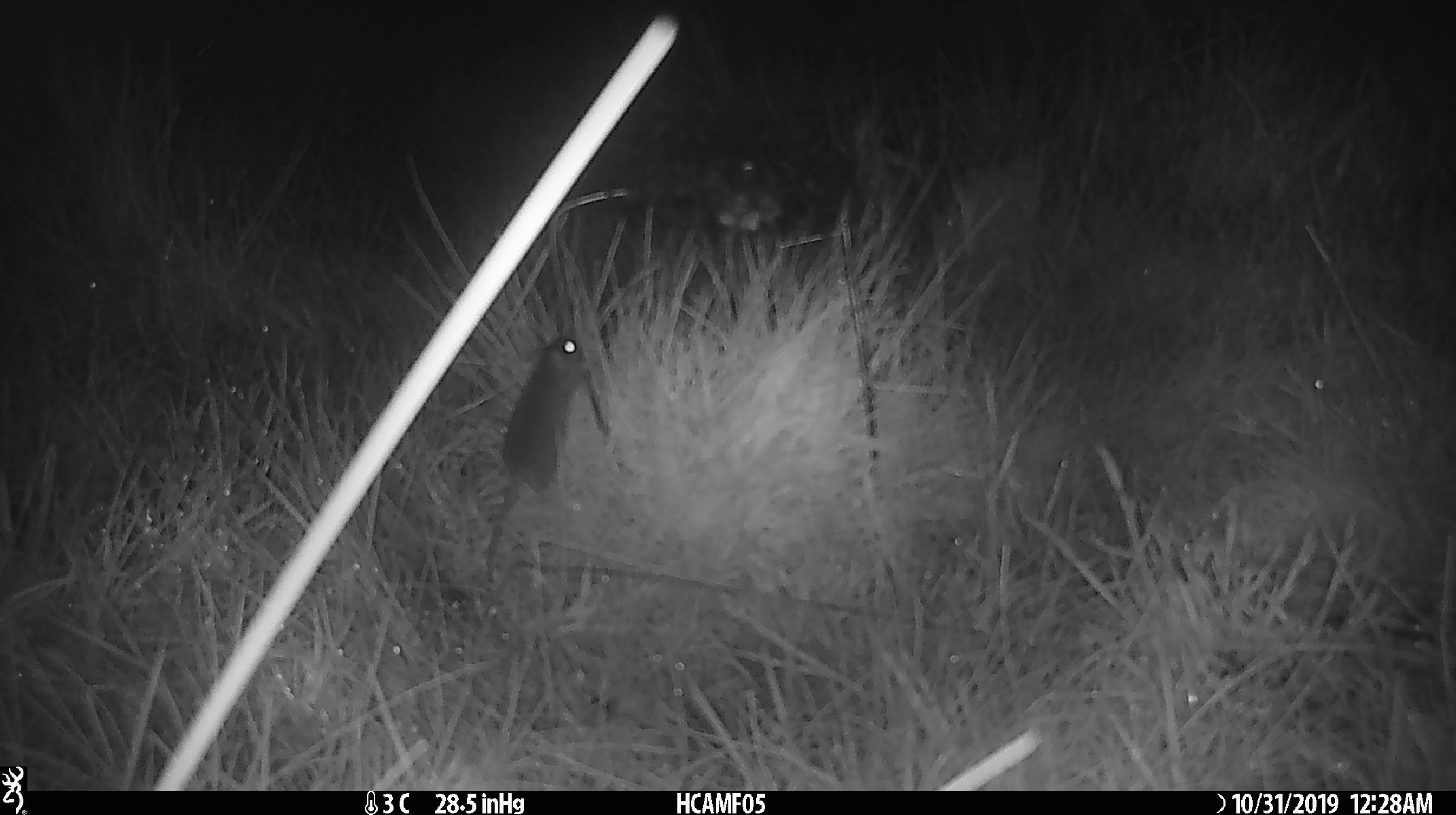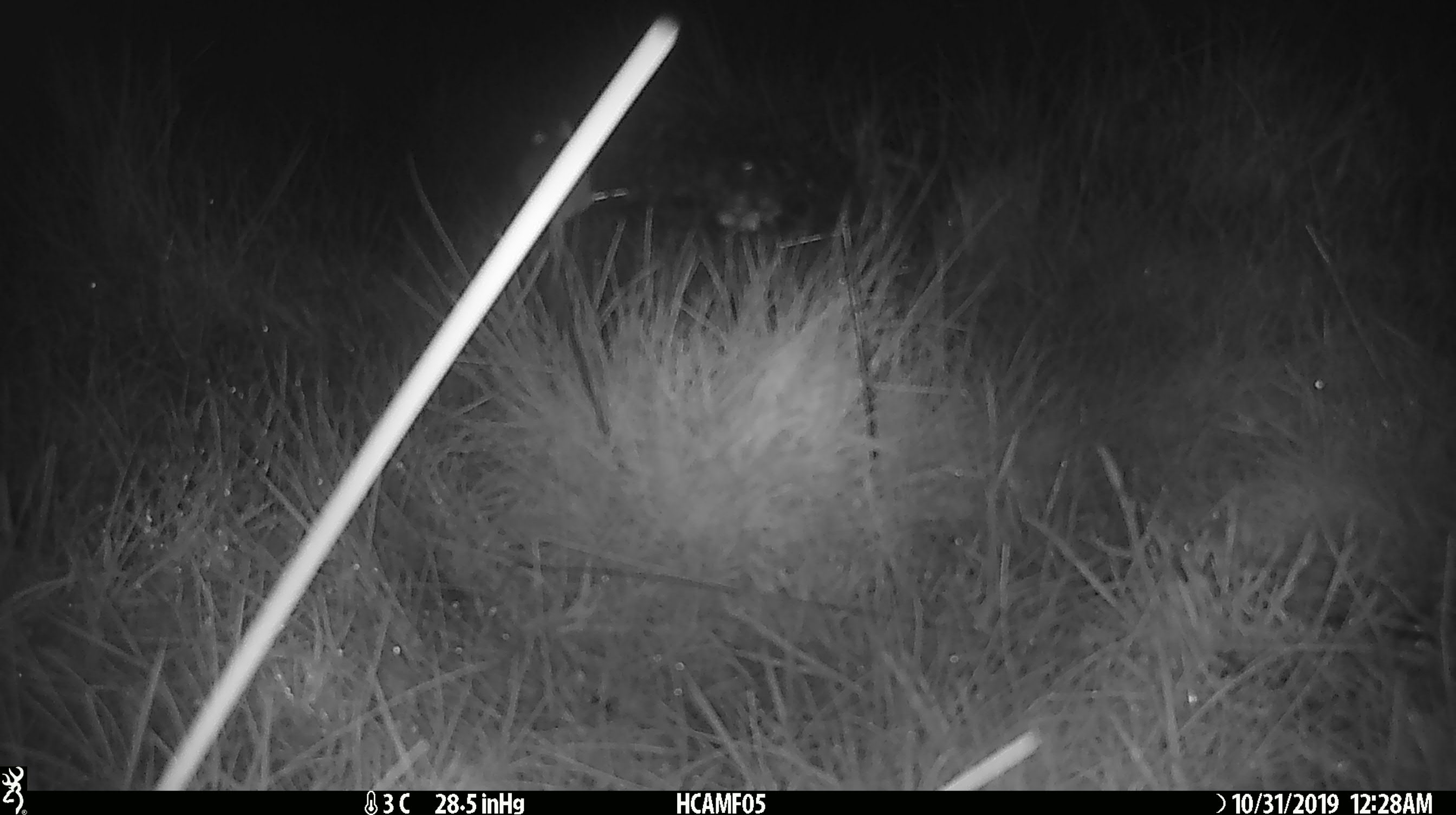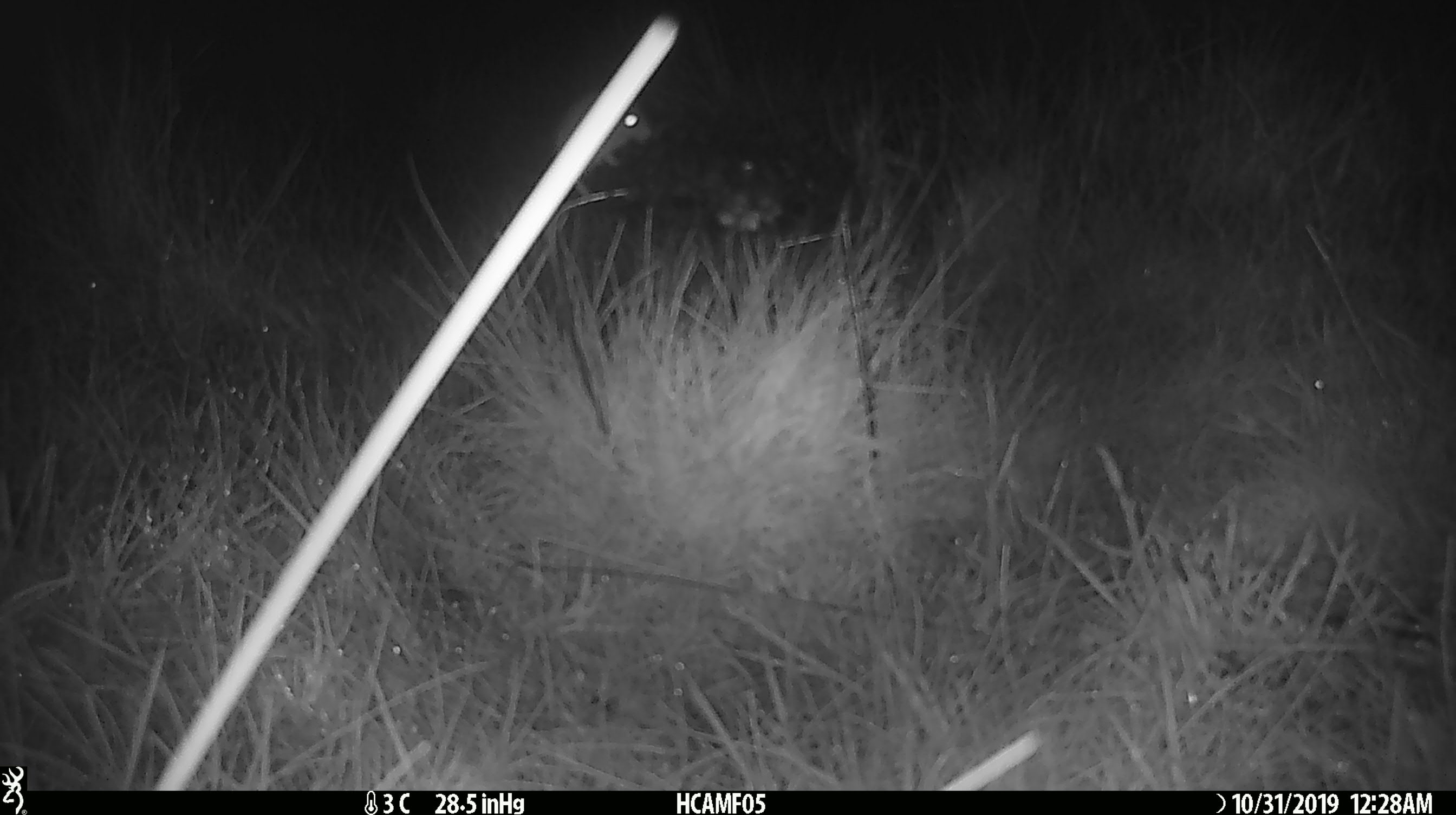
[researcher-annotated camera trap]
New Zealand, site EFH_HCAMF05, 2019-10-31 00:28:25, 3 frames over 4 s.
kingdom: Animalia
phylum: Chordata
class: Mammalia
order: Rodentia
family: Muridae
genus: Mus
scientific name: Mus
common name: mouse